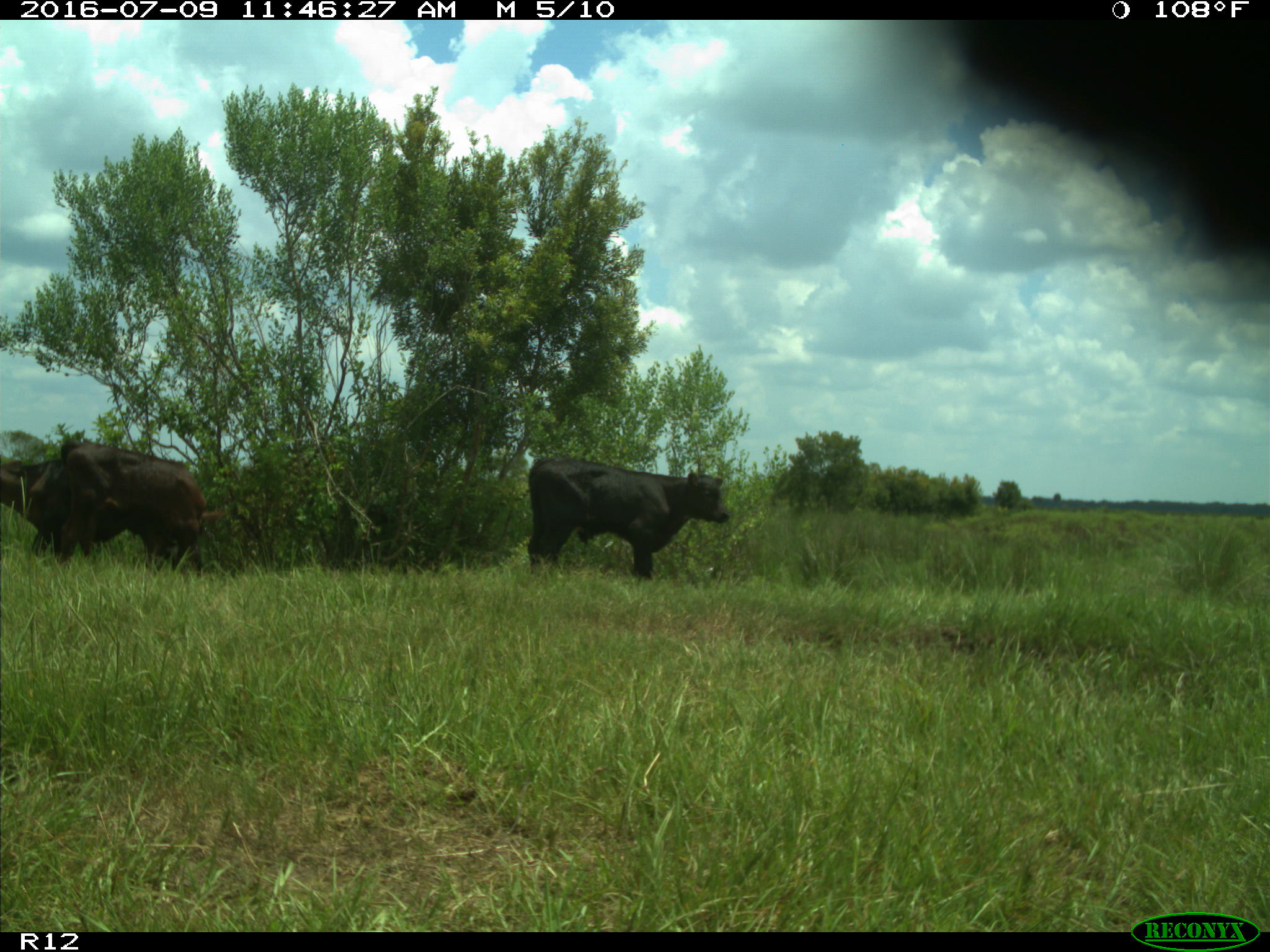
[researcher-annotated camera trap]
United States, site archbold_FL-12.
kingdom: Animalia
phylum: Chordata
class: Mammalia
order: Artiodactyla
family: Bovidae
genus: Bos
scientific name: Bos taurus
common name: domestic cow